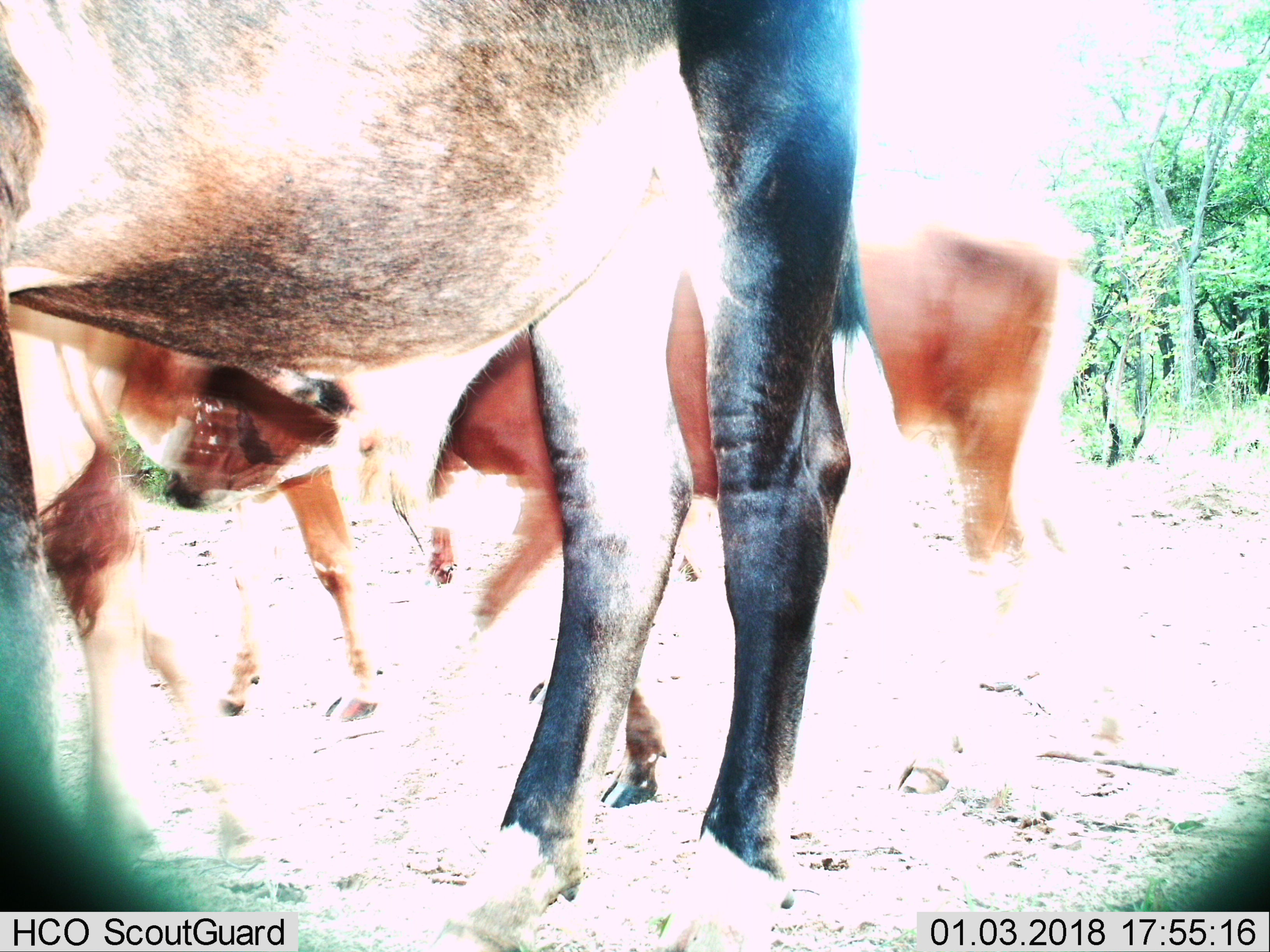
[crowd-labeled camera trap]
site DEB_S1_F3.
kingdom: Animalia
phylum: Chordata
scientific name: Vertebrata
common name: domestic animal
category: domesticanimal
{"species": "domesticanimal (domestic animal) (Vertebrata)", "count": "3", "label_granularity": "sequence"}